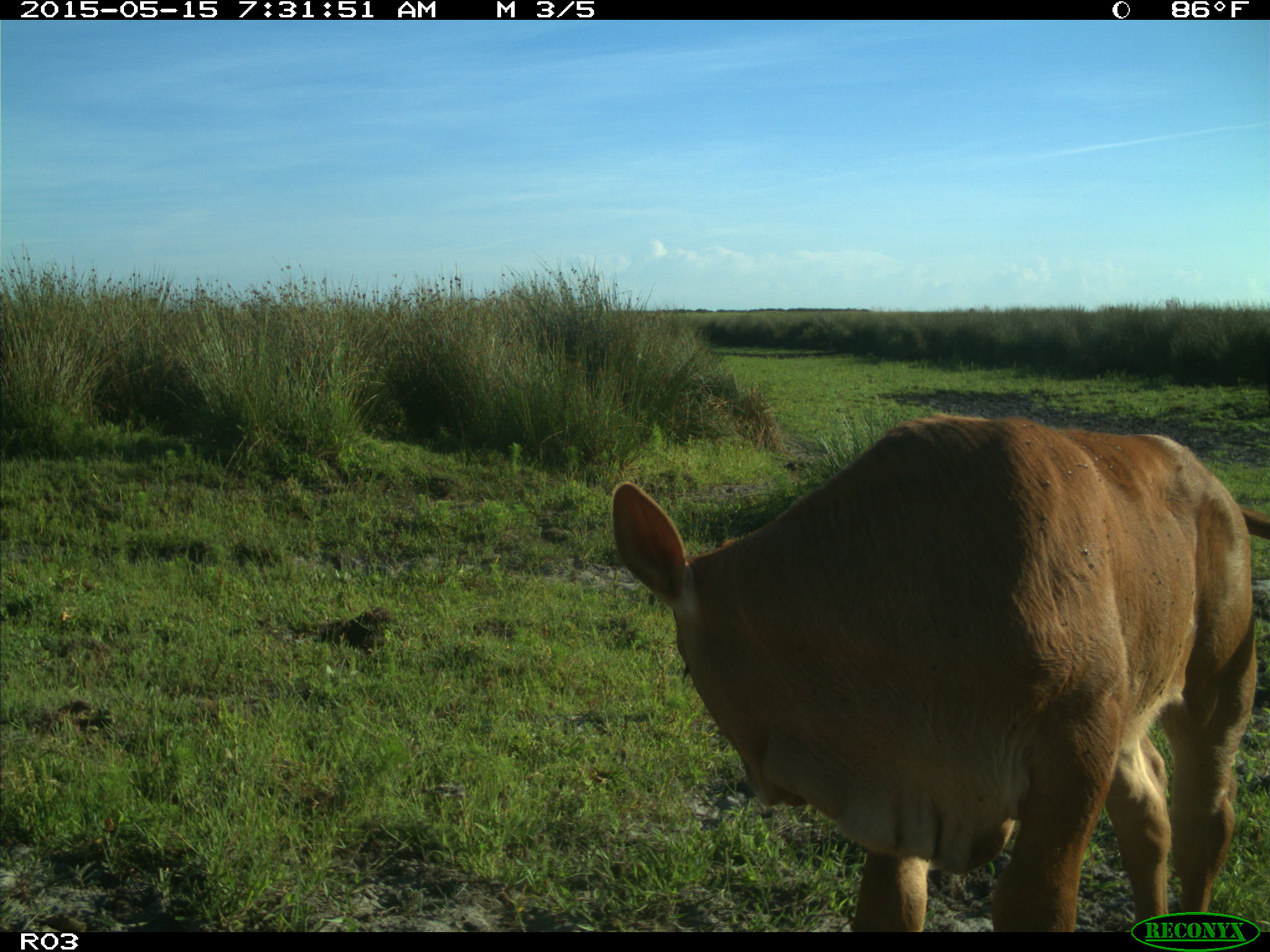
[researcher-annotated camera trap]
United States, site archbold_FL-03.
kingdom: Animalia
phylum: Chordata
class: Mammalia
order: Artiodactyla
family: Bovidae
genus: Bos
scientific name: Bos taurus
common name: domestic cow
Bos taurus (domestic cow).